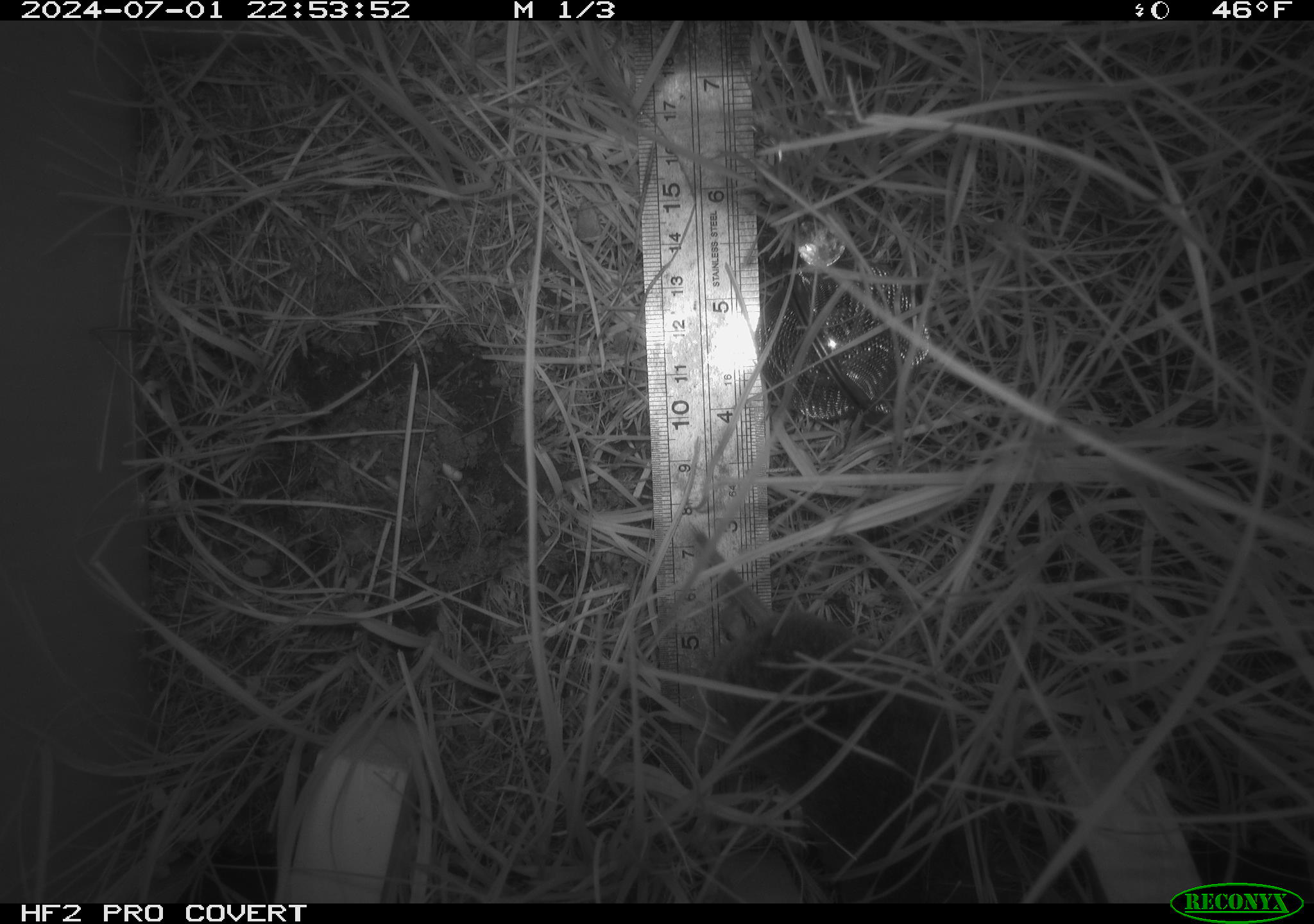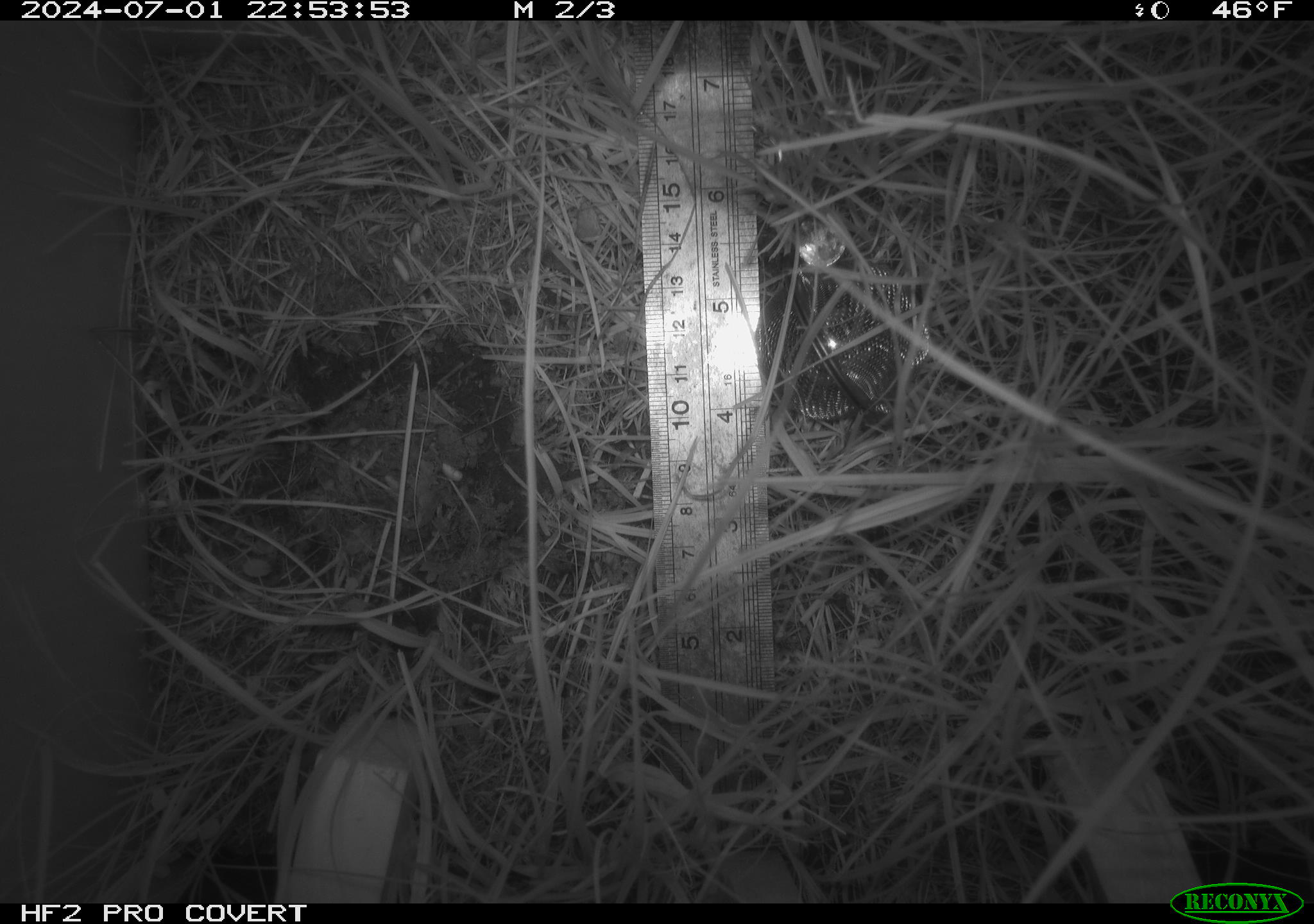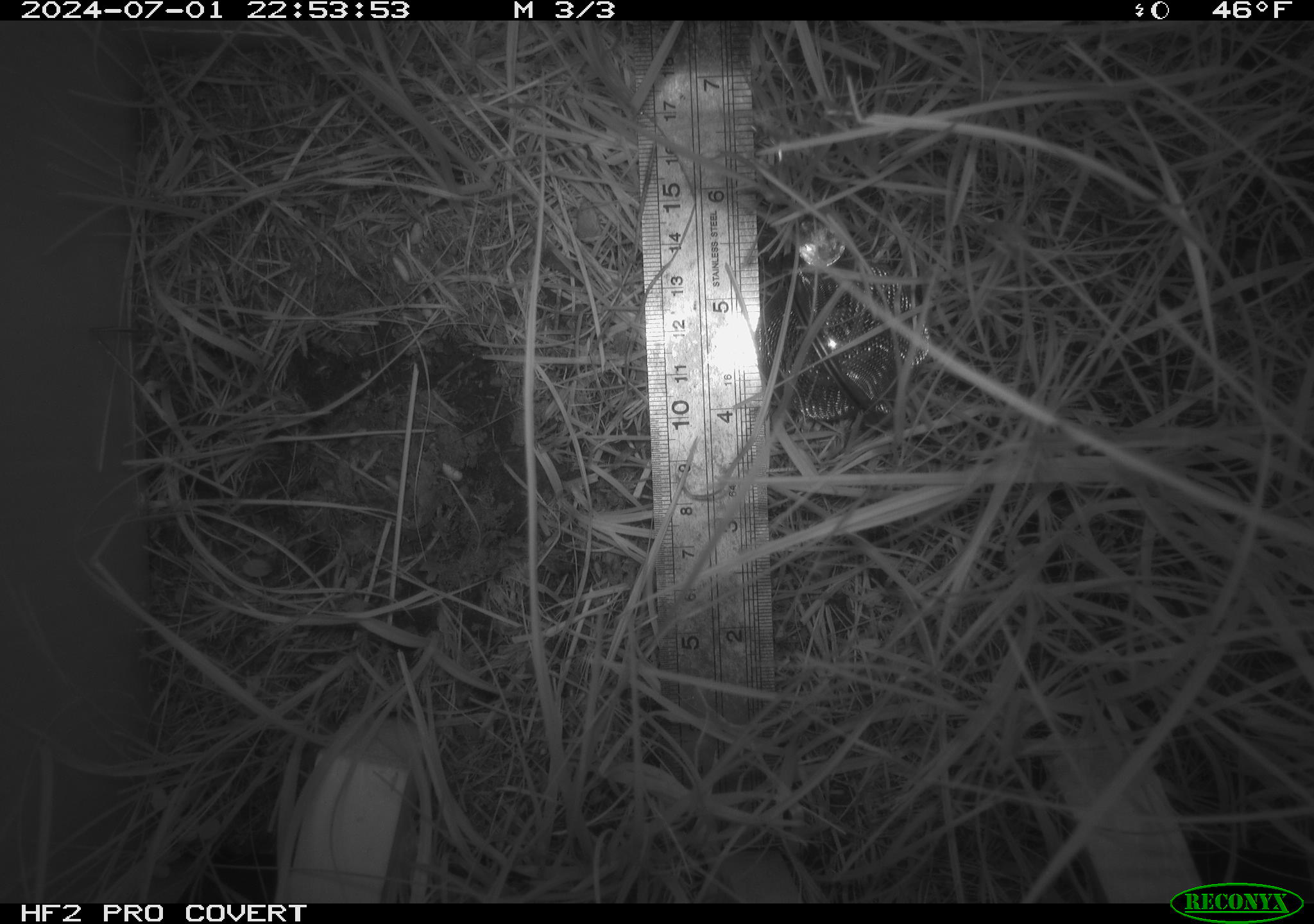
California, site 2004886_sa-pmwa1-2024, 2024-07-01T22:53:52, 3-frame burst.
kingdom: Animalia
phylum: Chordata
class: Mammalia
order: Rodentia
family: Cricetidae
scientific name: Arvicolinae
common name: voles, lemmings, and muskrats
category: arvicolinae subfamily